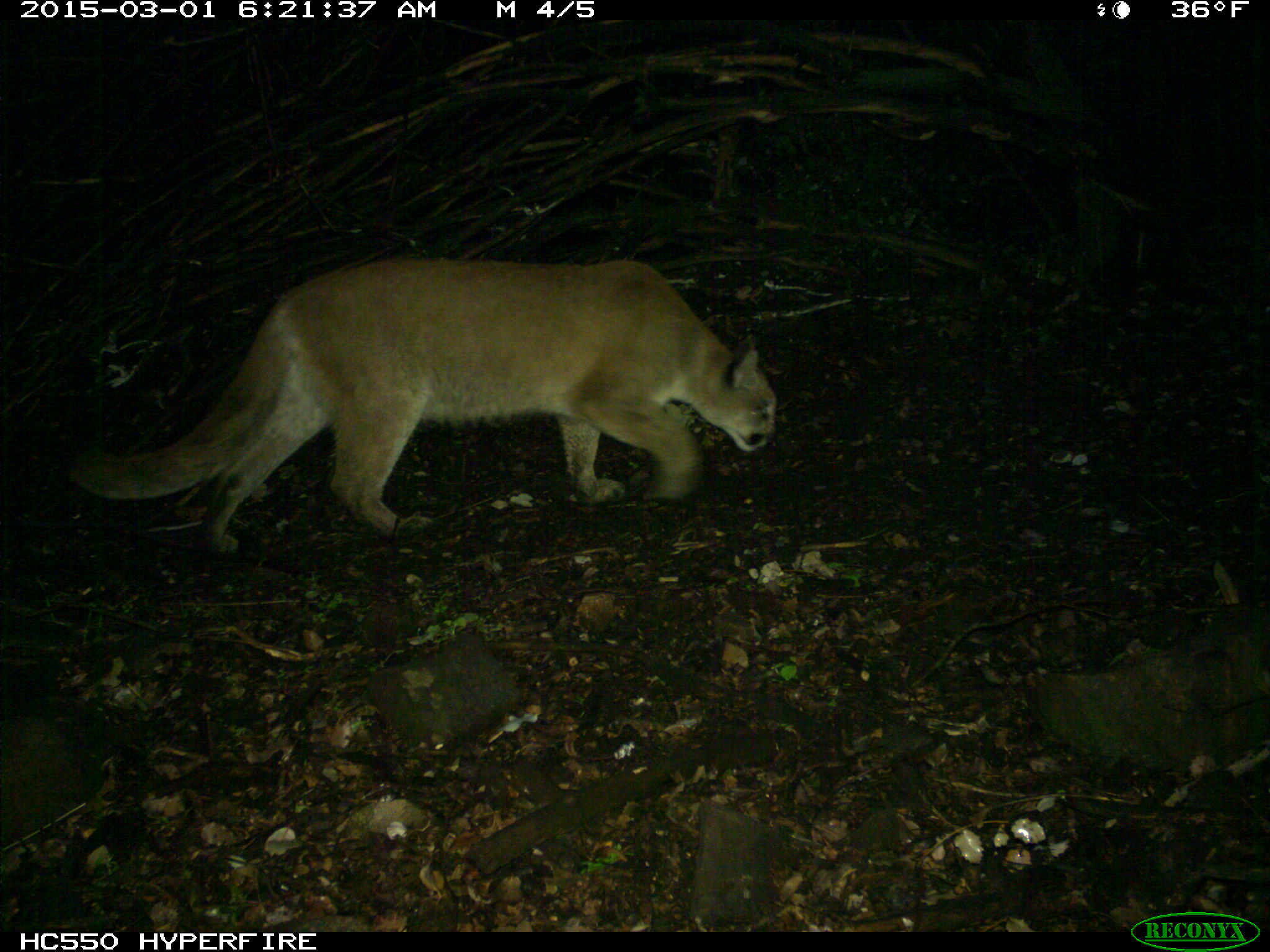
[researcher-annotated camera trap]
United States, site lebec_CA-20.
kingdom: Animalia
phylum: Chordata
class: Mammalia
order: Carnivora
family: Felidae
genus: Puma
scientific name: Puma concolor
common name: mountain lion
Puma concolor (mountain lion).